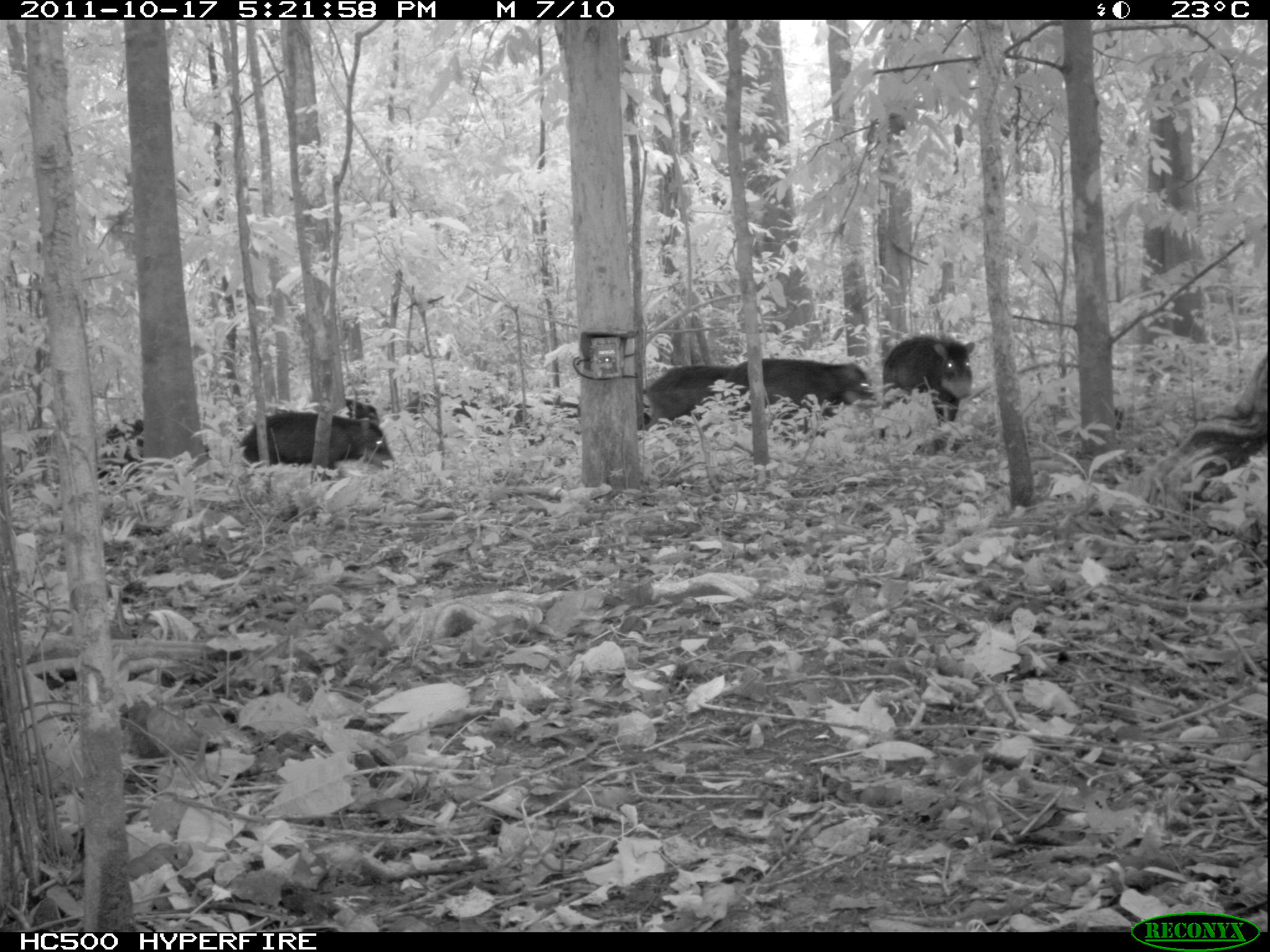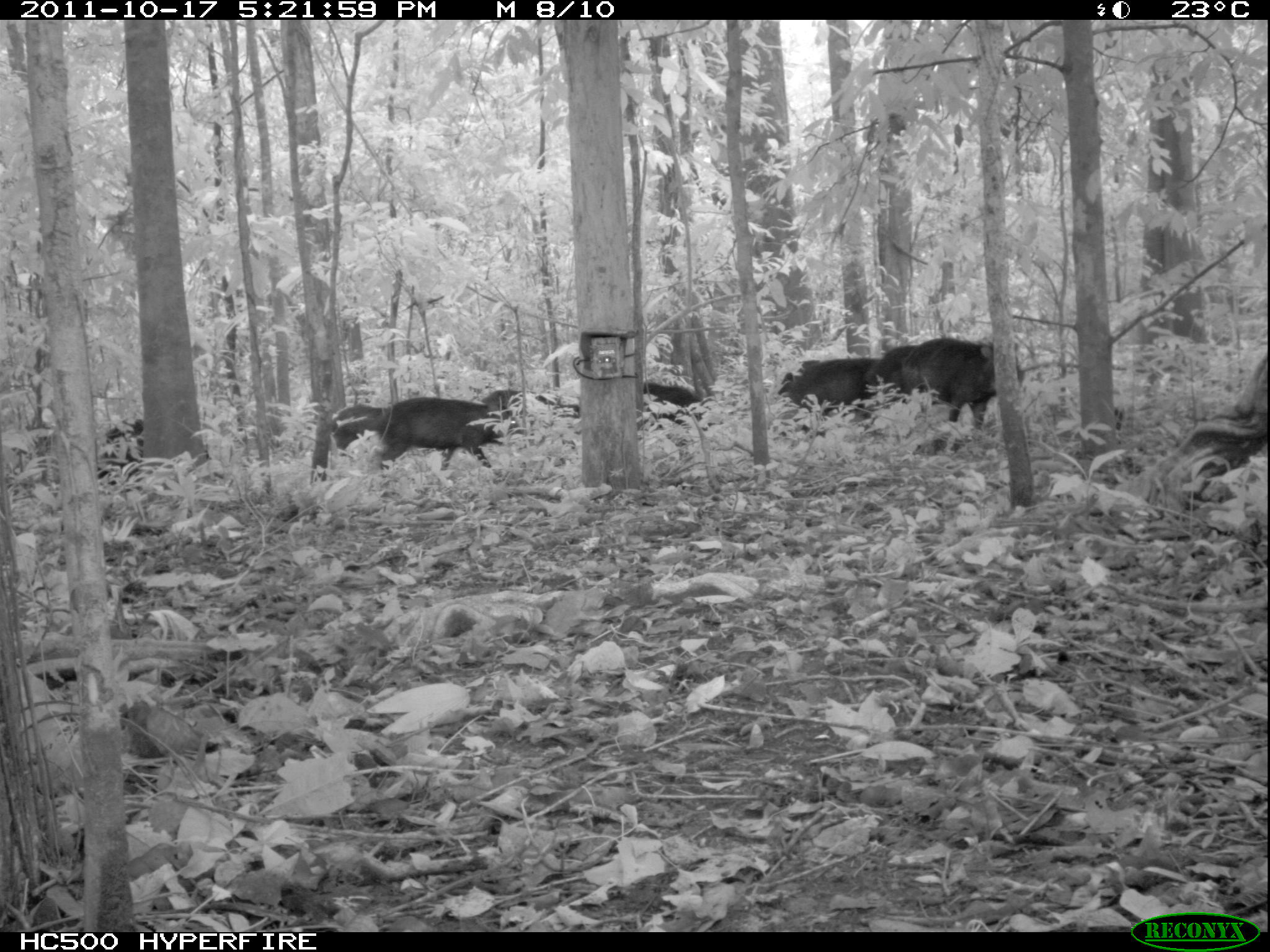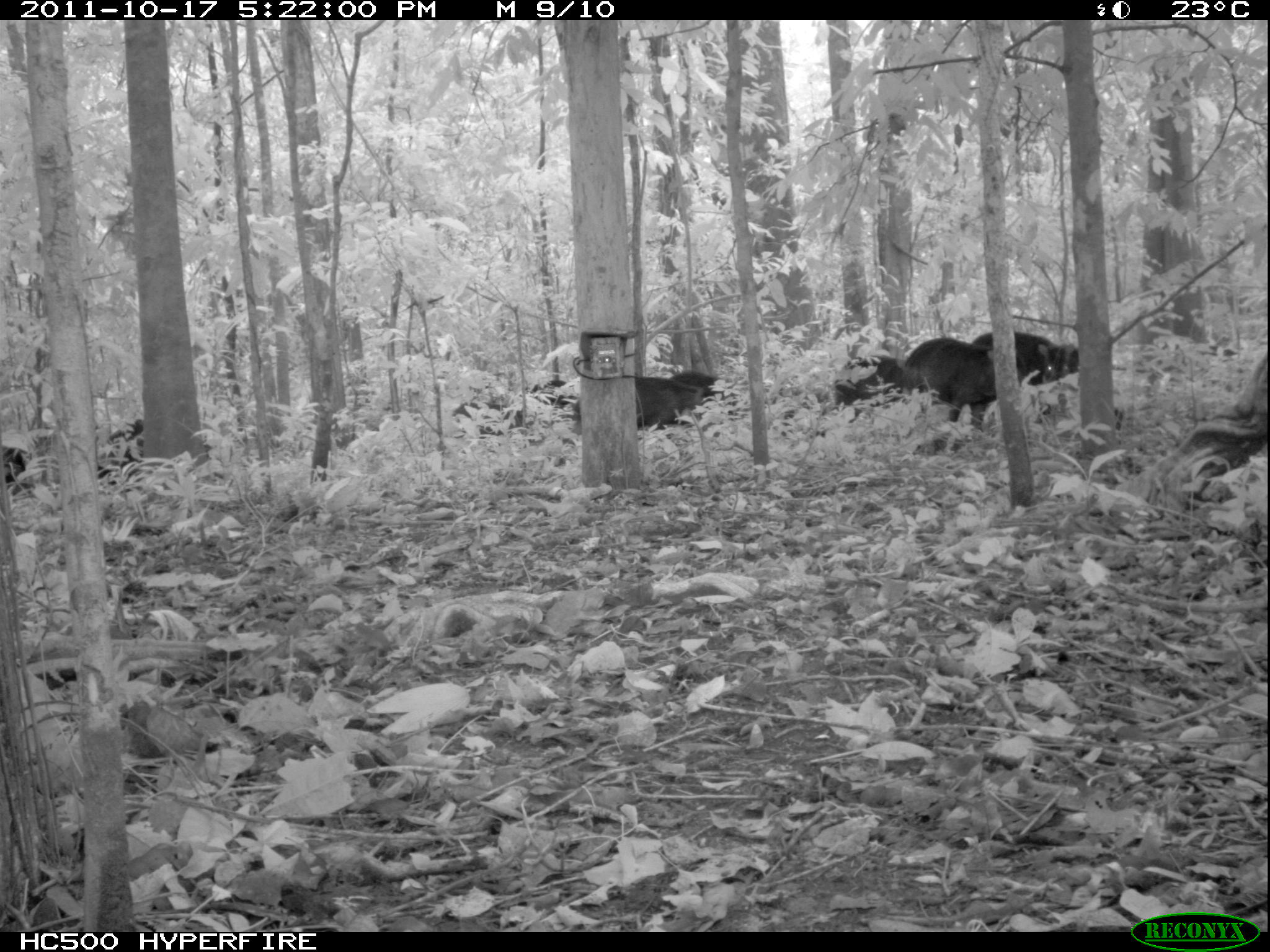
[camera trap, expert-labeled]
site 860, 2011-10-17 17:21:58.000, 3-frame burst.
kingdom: Animalia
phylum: Chordata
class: Mammalia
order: Artiodactyla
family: Tayassuidae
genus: Tayassu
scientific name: Tayassu pecari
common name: white-lipped peccary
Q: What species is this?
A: Tayassu pecari (white-lipped peccary).